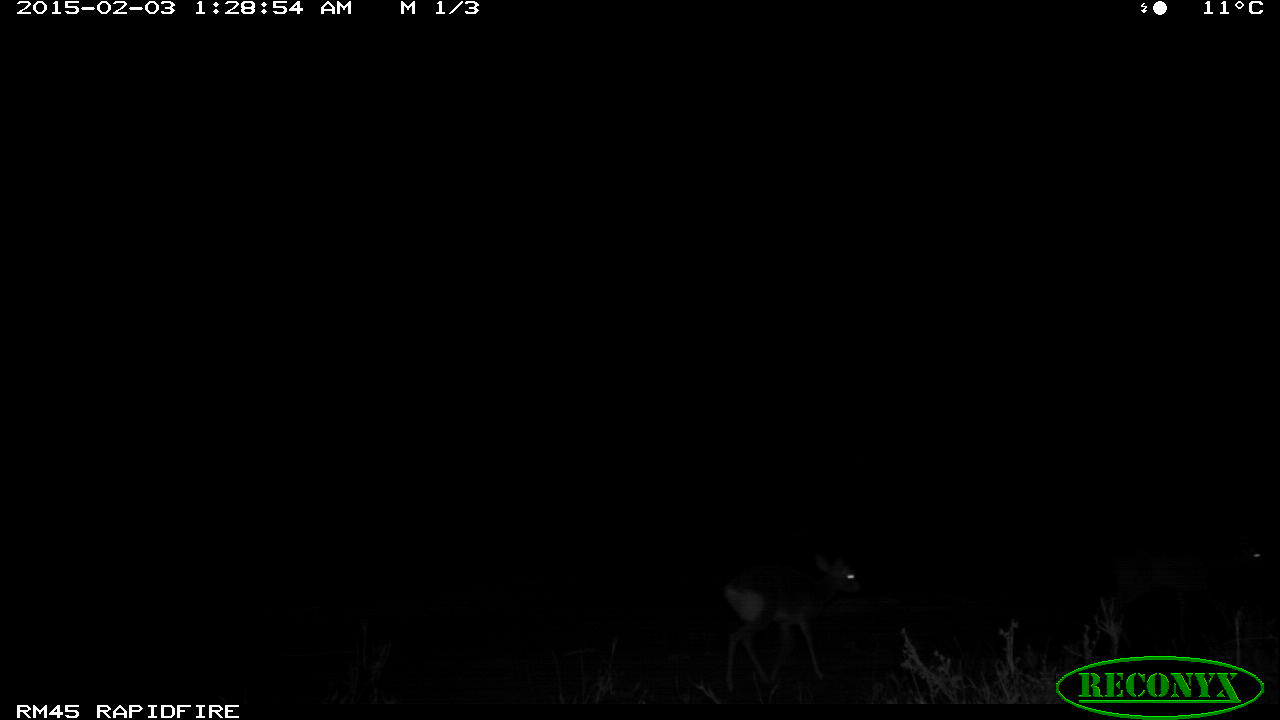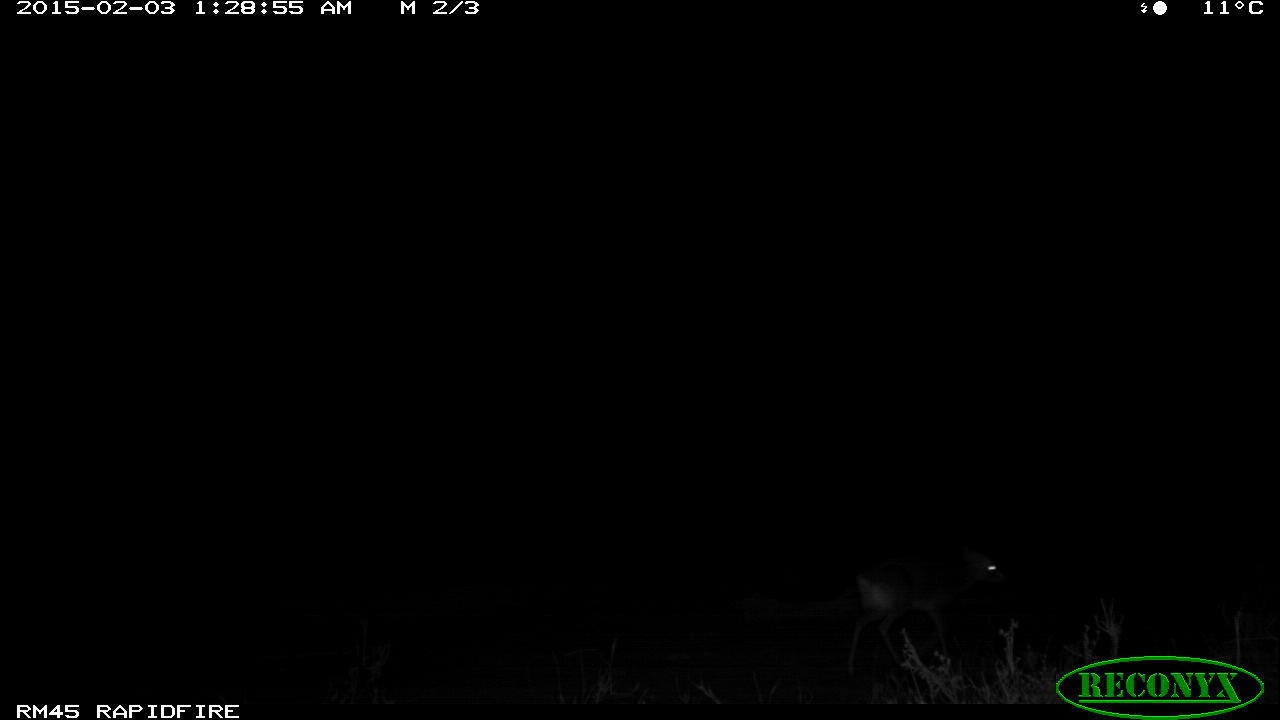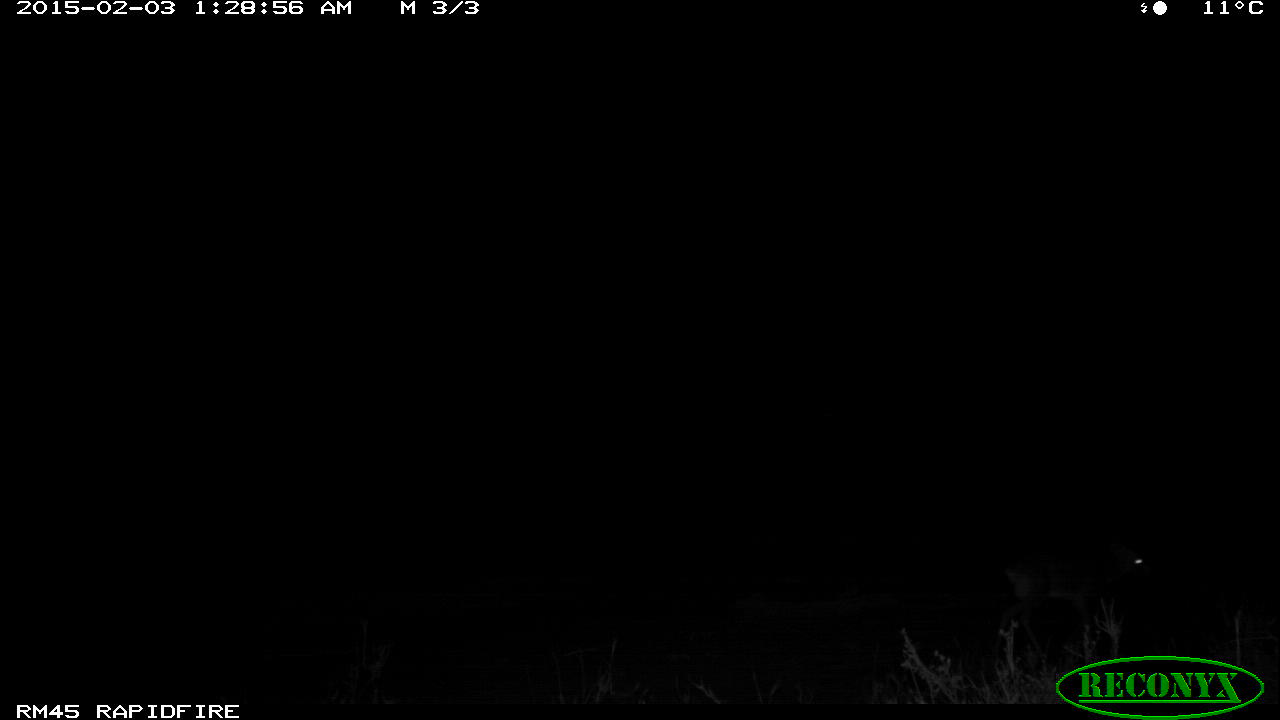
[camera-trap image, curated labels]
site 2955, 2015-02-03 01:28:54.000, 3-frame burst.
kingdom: Animalia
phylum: Chordata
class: Mammalia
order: Artiodactyla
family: Bovidae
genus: Madoqua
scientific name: Madoqua guentheri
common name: günther's dik-dik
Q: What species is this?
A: Madoqua guentheri (günther's dik-dik).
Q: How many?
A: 1.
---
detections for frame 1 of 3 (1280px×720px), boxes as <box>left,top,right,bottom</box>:
madoqua guentheri: <box>720,554,859,694</box>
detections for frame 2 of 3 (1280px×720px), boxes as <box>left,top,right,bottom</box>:
madoqua guentheri: <box>842,545,1009,682</box>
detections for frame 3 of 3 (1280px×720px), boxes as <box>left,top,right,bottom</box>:
madoqua guentheri: <box>998,525,1155,685</box>